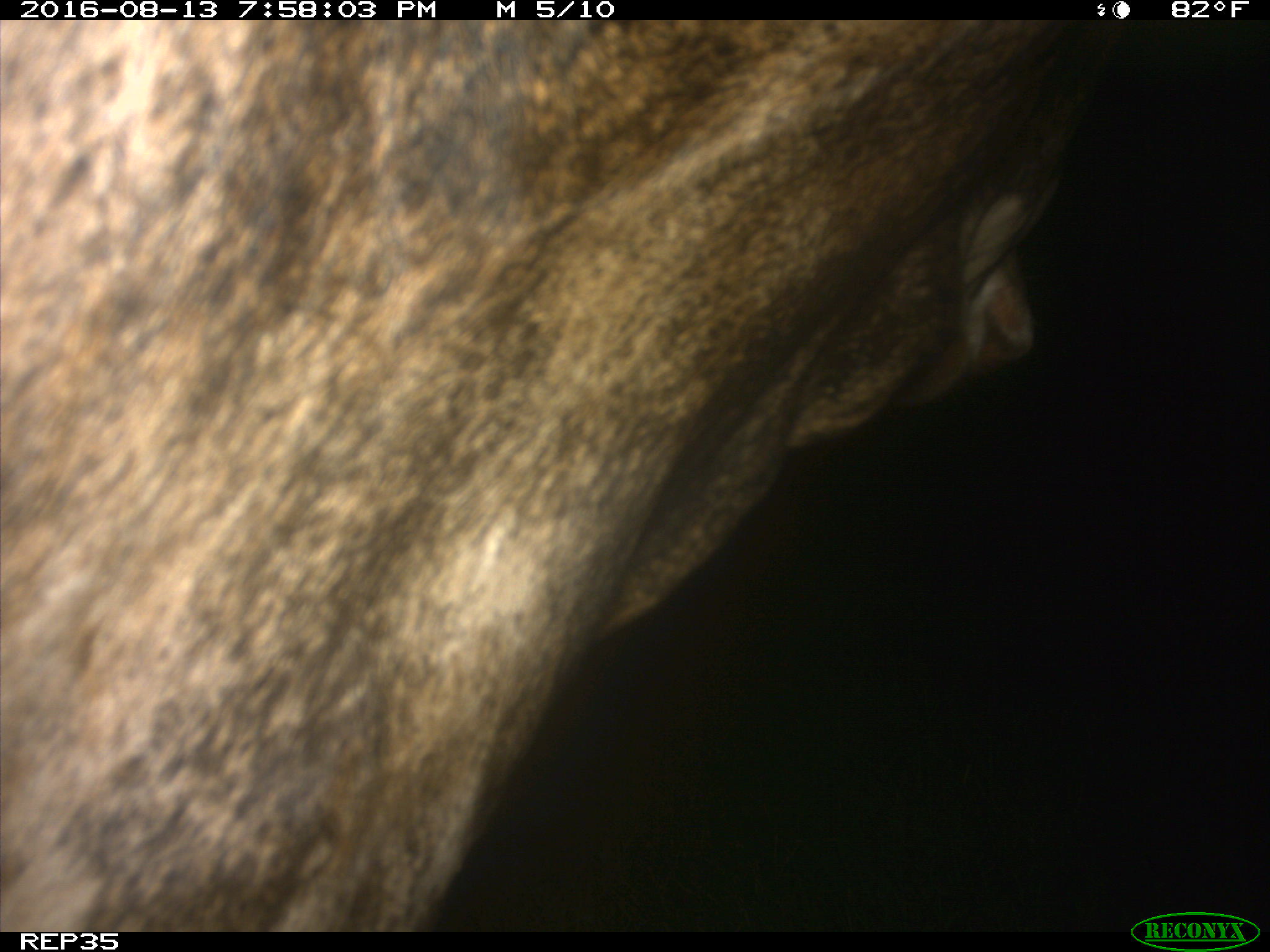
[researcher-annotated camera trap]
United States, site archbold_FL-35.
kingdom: Animalia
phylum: Chordata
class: Mammalia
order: Artiodactyla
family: Bovidae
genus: Bos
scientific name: Bos taurus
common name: domestic cow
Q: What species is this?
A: Bos taurus (domestic cow).